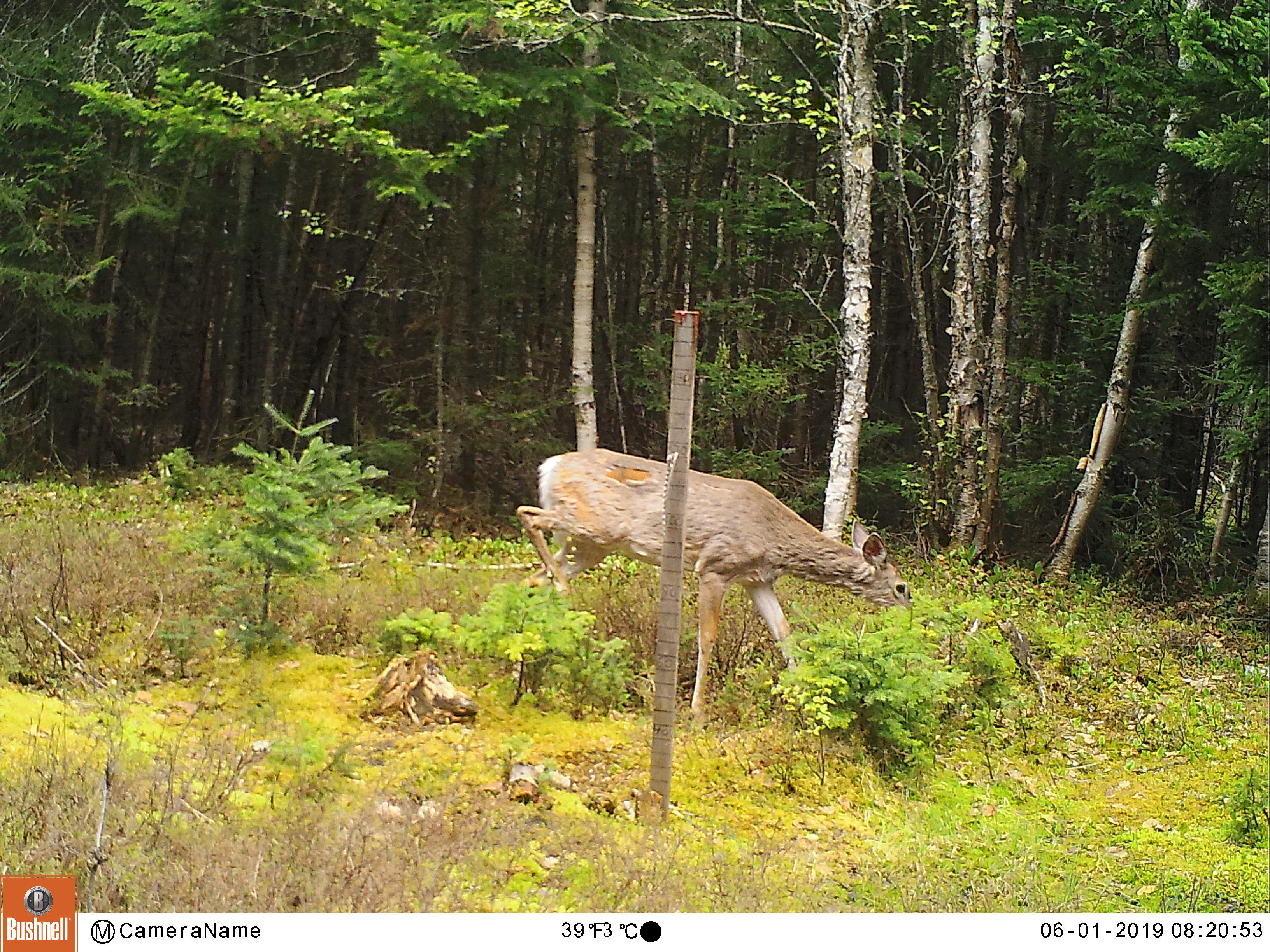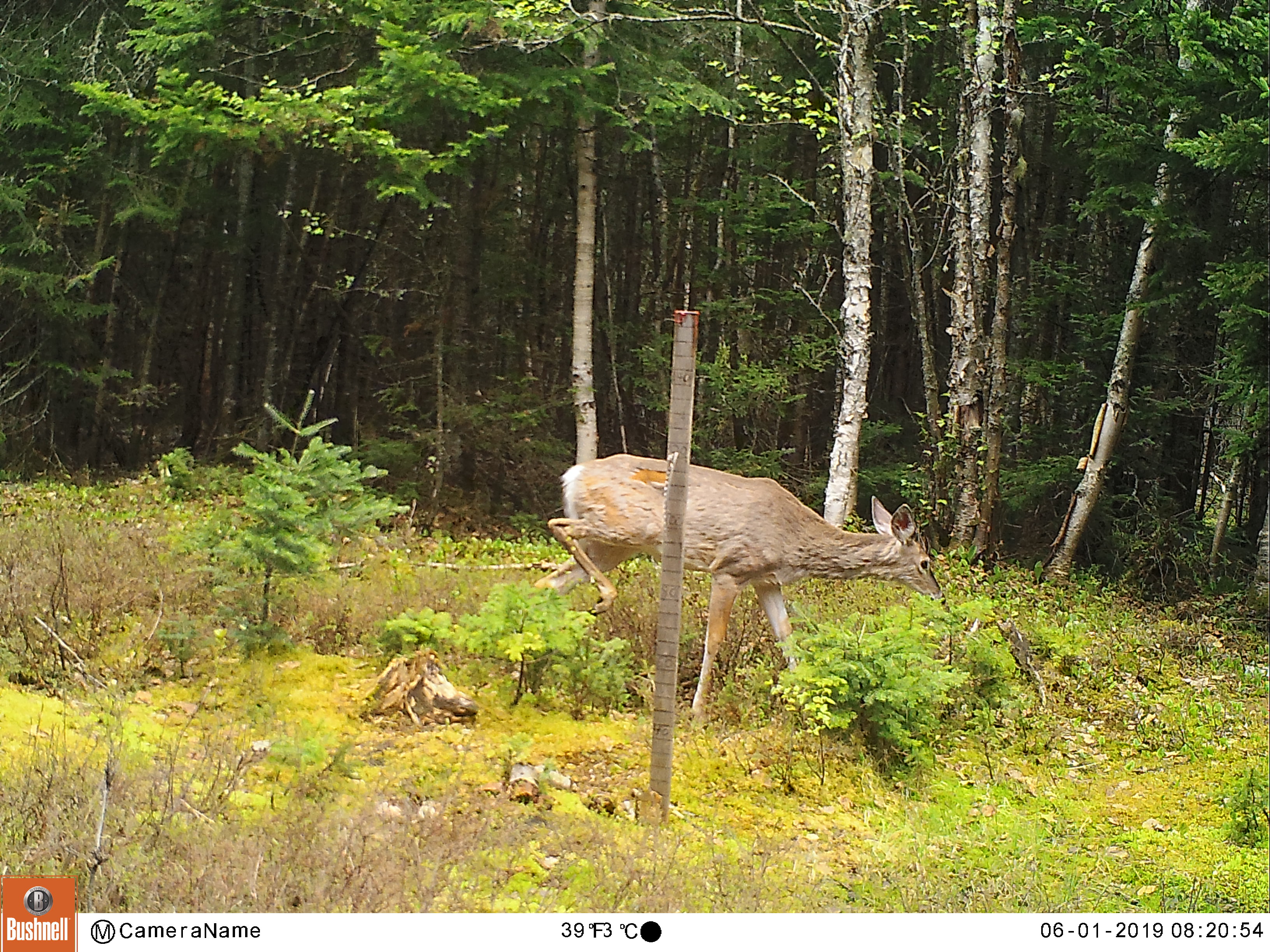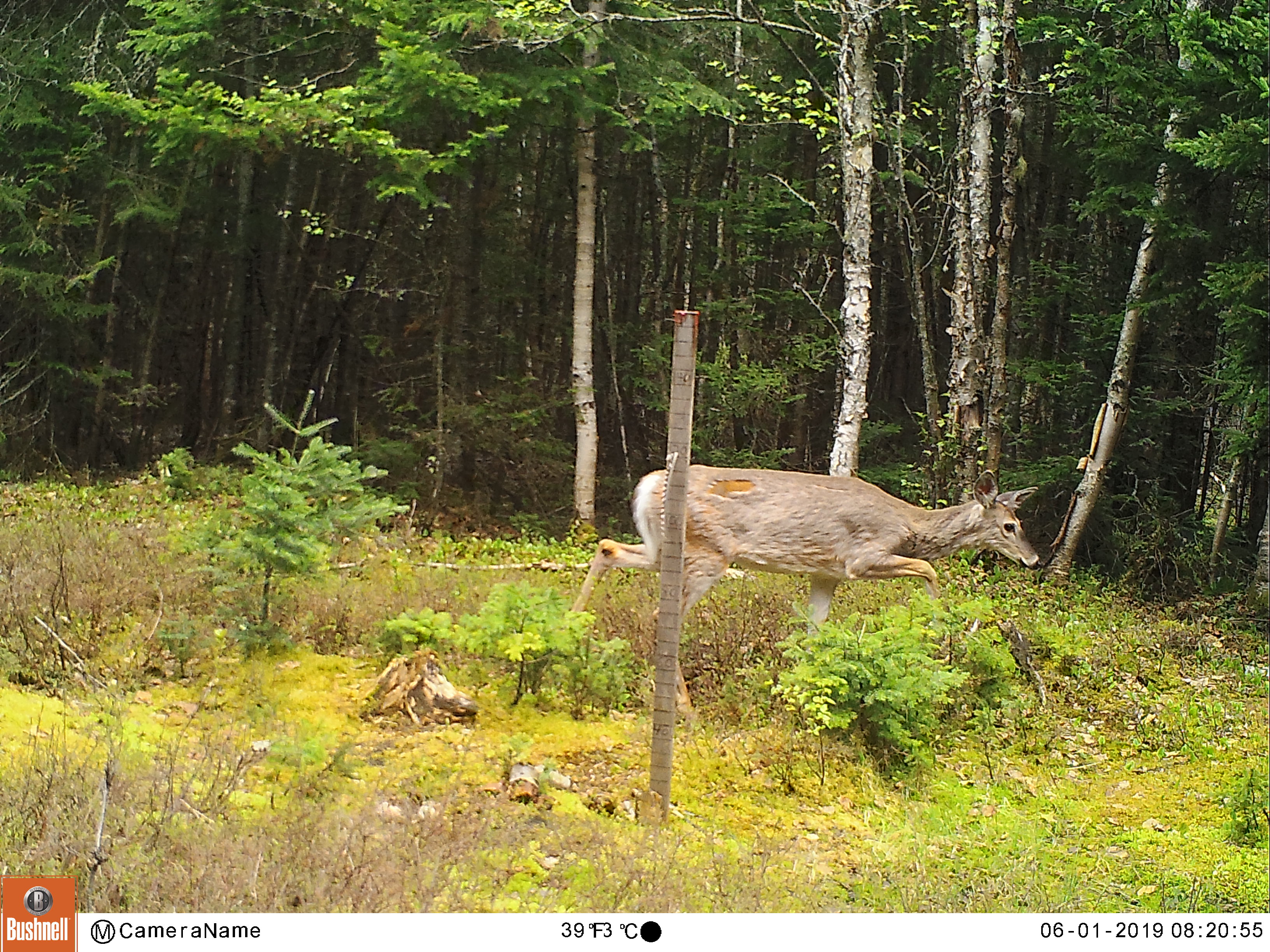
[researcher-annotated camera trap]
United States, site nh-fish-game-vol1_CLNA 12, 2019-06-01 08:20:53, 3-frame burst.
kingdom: Animalia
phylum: Chordata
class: Mammalia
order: Artiodactyla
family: Cervidae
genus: Odocoileus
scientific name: Odocoileus virginianus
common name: white-tailed deer